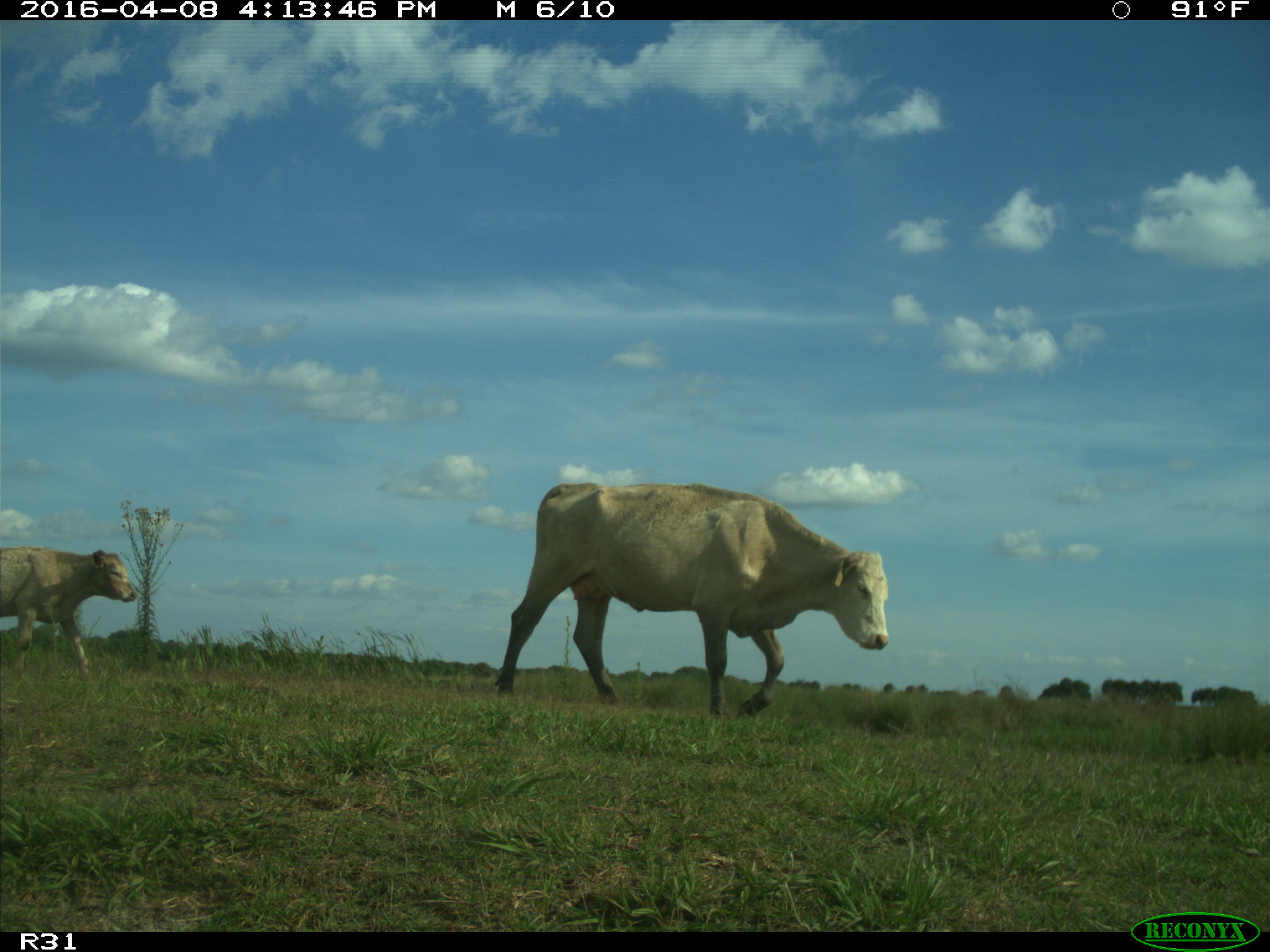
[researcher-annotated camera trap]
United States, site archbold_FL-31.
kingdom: Animalia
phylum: Chordata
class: Mammalia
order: Artiodactyla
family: Bovidae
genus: Bos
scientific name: Bos taurus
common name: domestic cow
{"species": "Bos taurus (domestic cow)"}